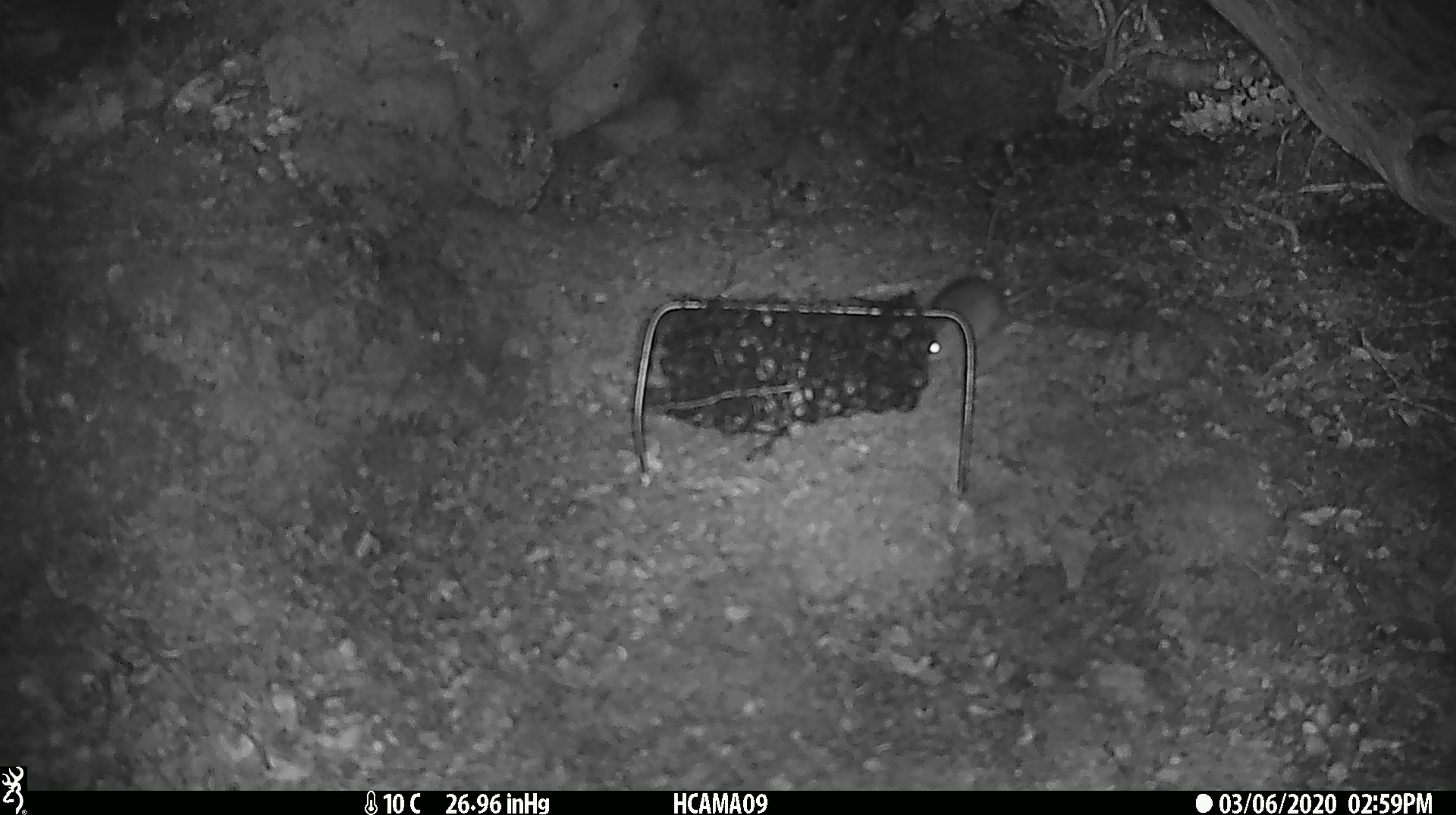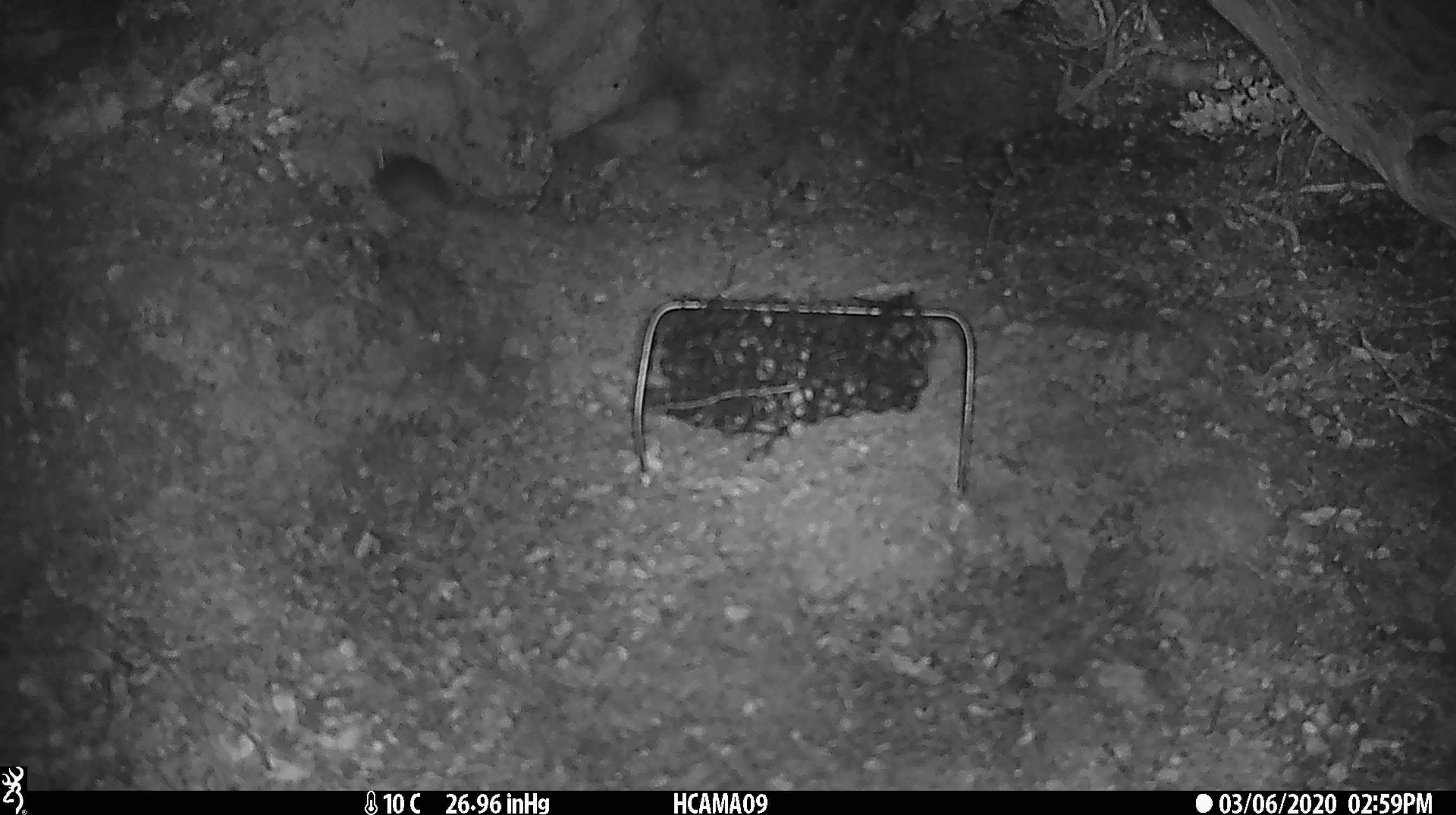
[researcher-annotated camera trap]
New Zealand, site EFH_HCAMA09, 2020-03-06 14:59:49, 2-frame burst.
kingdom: Animalia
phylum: Chordata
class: Mammalia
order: Rodentia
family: Muridae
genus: Mus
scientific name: Mus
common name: mouse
Mouse (Mus).